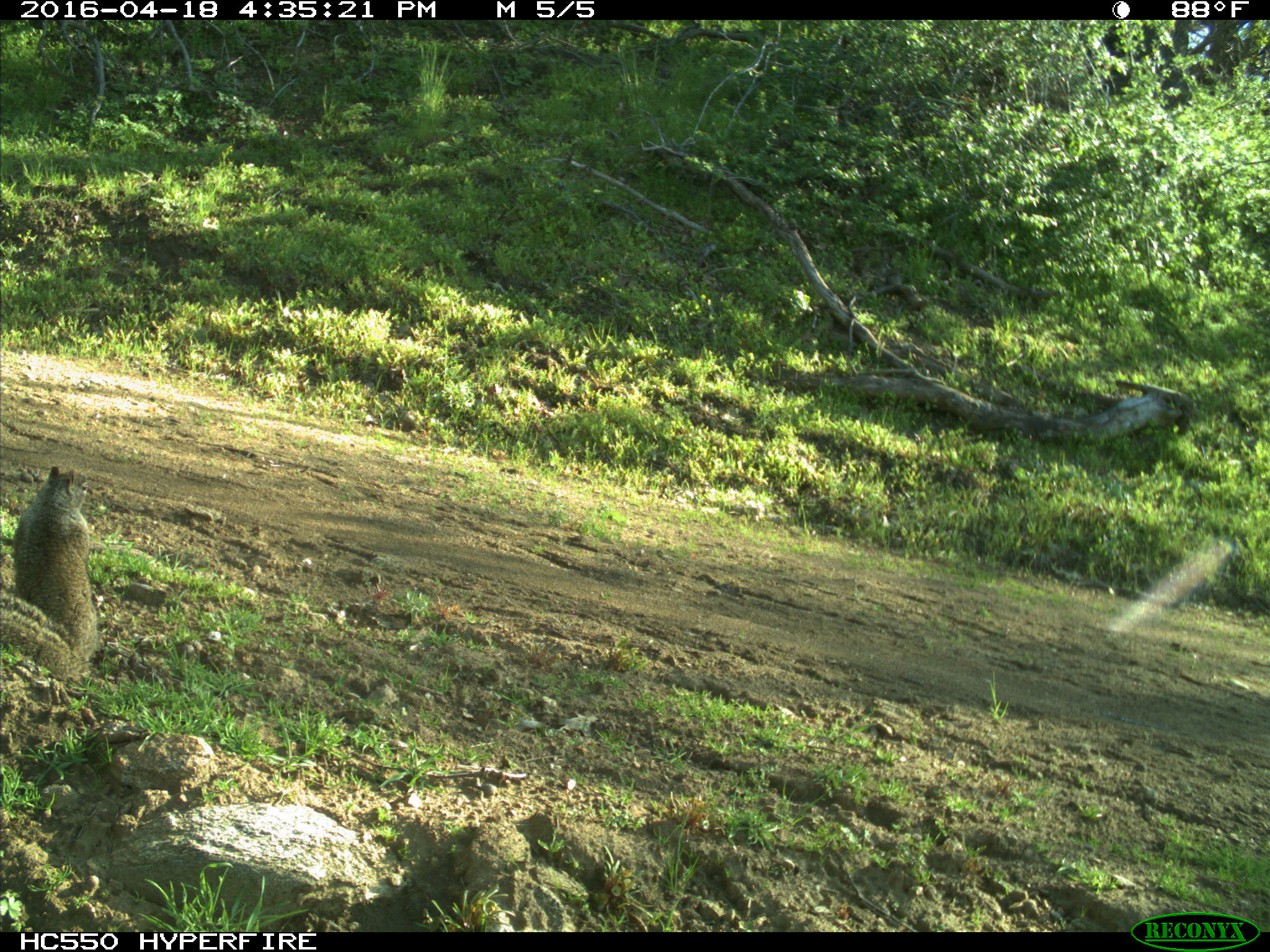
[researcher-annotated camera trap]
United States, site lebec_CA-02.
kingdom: Animalia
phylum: Chordata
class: Mammalia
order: Rodentia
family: Sciuridae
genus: Otospermophilus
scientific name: Otospermophilus beecheyi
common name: california ground squirrel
Otospermophilus beecheyi (california ground squirrel).